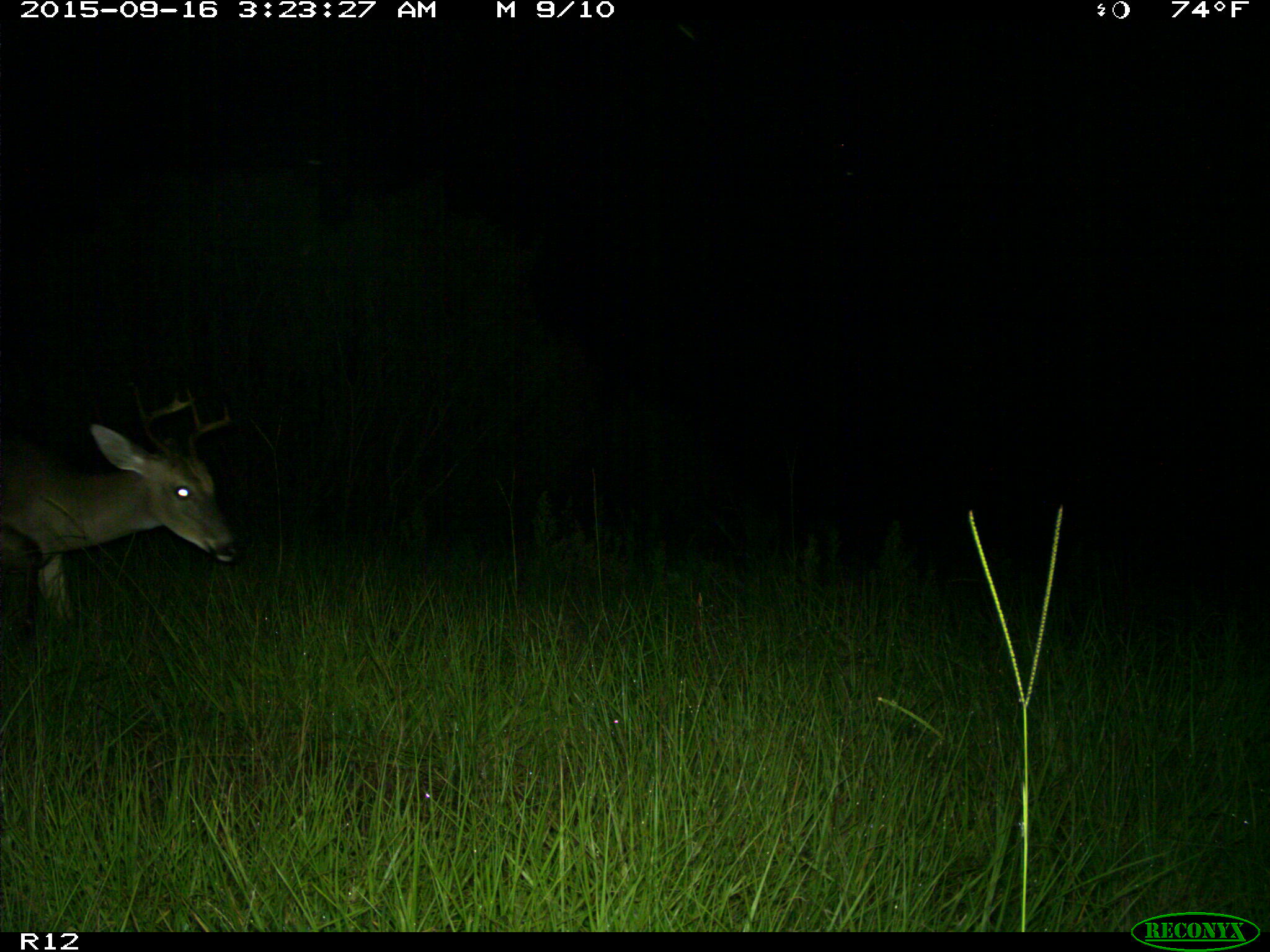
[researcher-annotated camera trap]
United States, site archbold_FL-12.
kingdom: Animalia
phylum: Chordata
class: Mammalia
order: Artiodactyla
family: Cervidae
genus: Odocoileus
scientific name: Odocoileus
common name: deer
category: unidentified deer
Unidentified deer (deer) (Odocoileus).